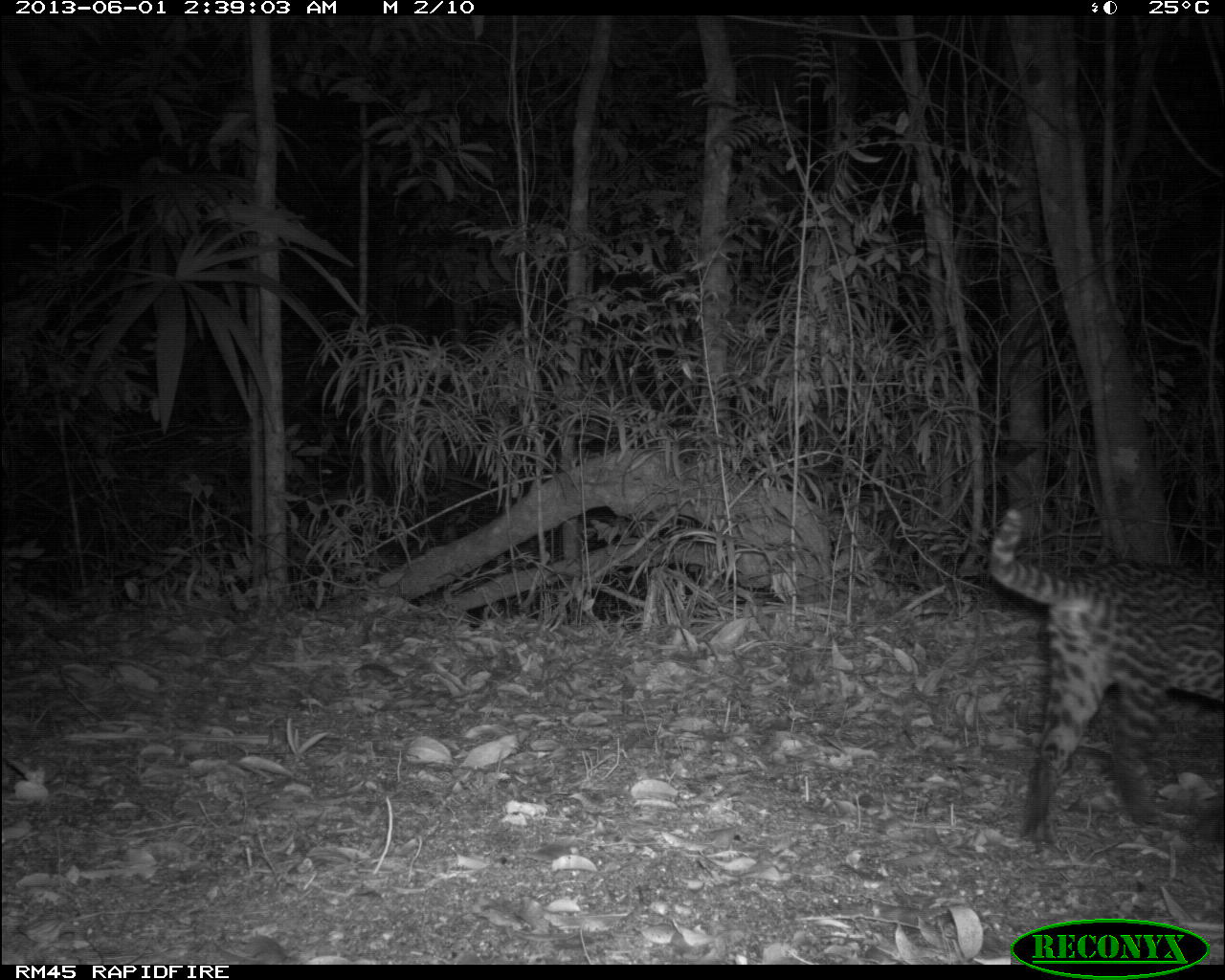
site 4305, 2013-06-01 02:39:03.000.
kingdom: Animalia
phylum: Chordata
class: Mammalia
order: Carnivora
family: Felidae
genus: Leopardus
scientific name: Leopardus pardalis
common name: ocelot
Leopardus pardalis (ocelot), count 1, sex female.